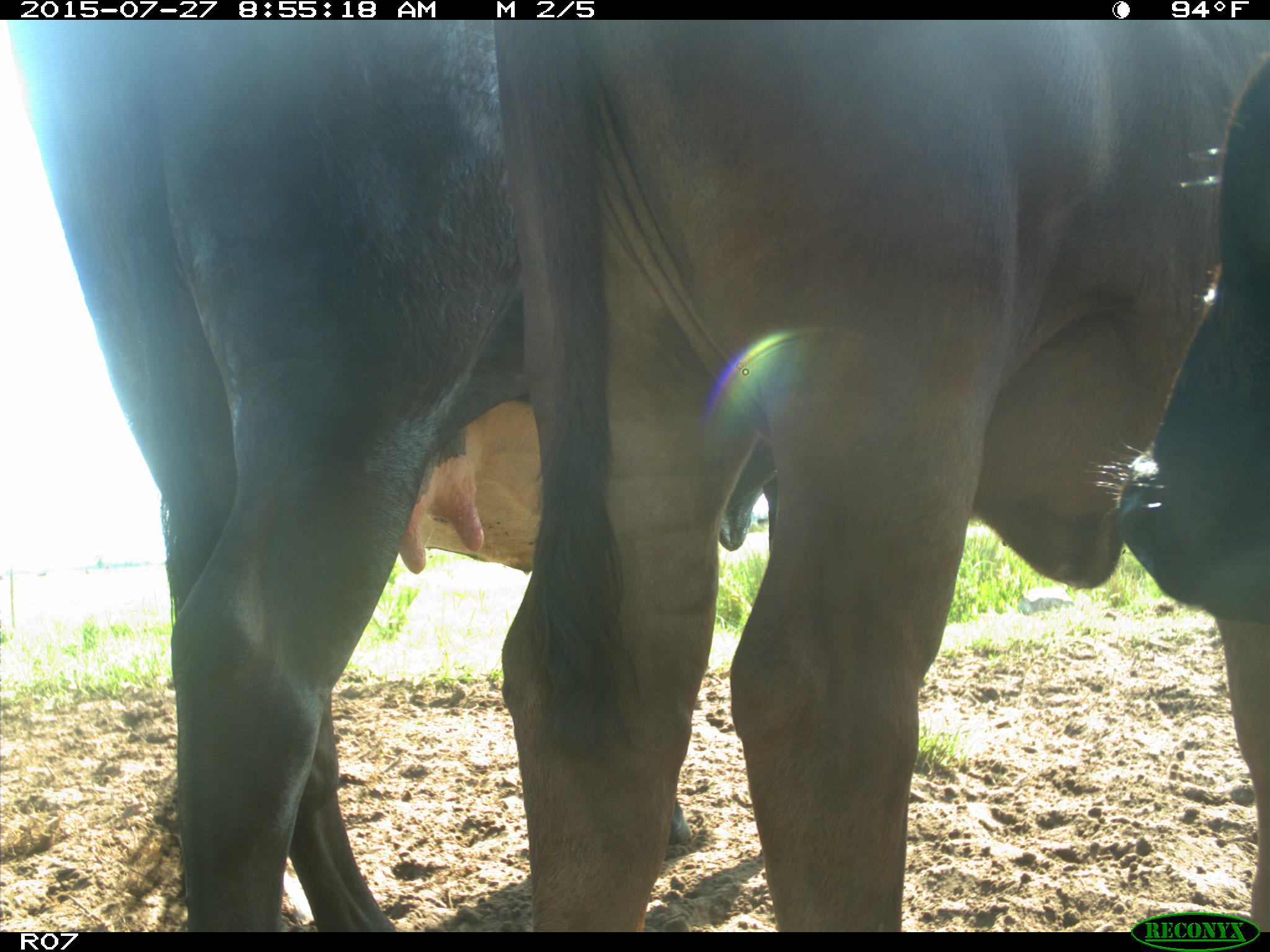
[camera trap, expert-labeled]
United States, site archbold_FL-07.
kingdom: Animalia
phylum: Chordata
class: Mammalia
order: Artiodactyla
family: Bovidae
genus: Bos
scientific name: Bos taurus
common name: domestic cow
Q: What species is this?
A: Bos taurus (domestic cow).